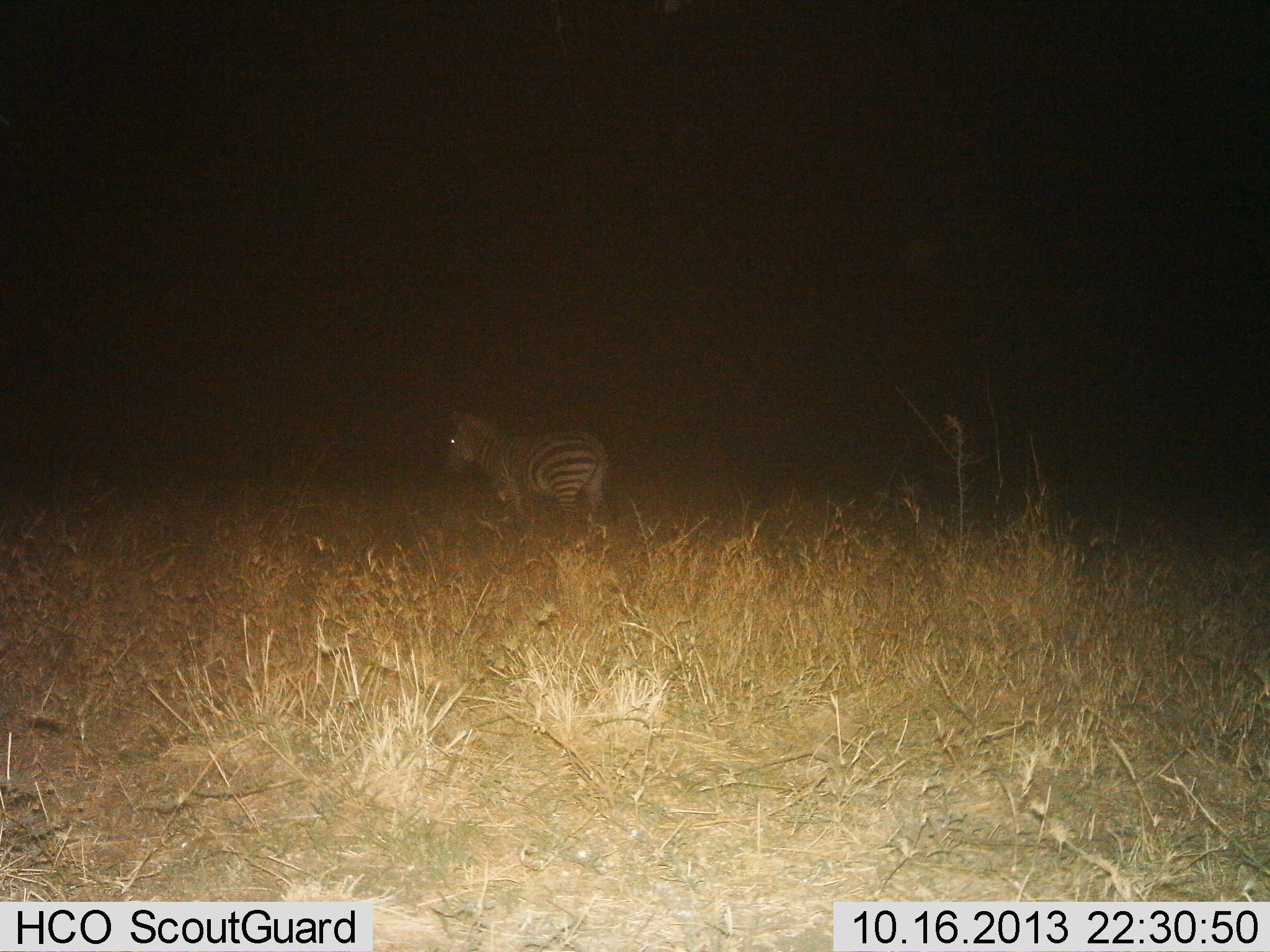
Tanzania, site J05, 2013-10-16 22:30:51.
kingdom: Animalia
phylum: Chordata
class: Mammalia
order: Perissodactyla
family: Equidae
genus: Equus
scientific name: Equus quagga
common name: plains zebra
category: zebra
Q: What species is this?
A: Zebra (plains zebra) (Equus quagga).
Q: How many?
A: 1.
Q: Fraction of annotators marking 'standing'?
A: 80%.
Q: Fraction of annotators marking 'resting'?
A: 0%.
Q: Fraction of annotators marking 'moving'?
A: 20%.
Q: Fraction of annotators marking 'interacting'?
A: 0%.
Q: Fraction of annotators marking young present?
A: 0%.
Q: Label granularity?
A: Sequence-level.